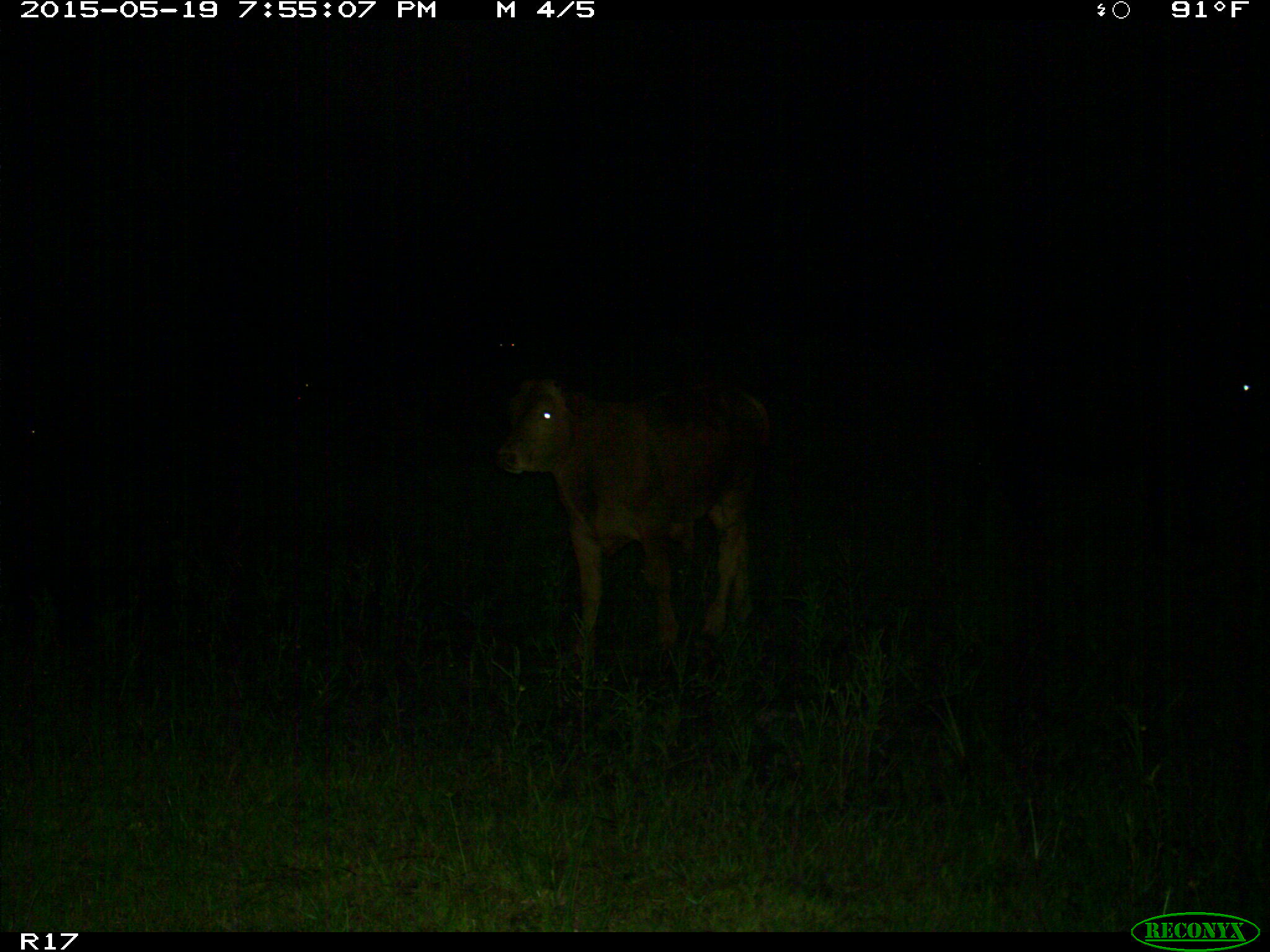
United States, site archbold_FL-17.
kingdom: Animalia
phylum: Chordata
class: Mammalia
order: Artiodactyla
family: Bovidae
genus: Bos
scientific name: Bos taurus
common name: domestic cow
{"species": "Bos taurus (domestic cow)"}